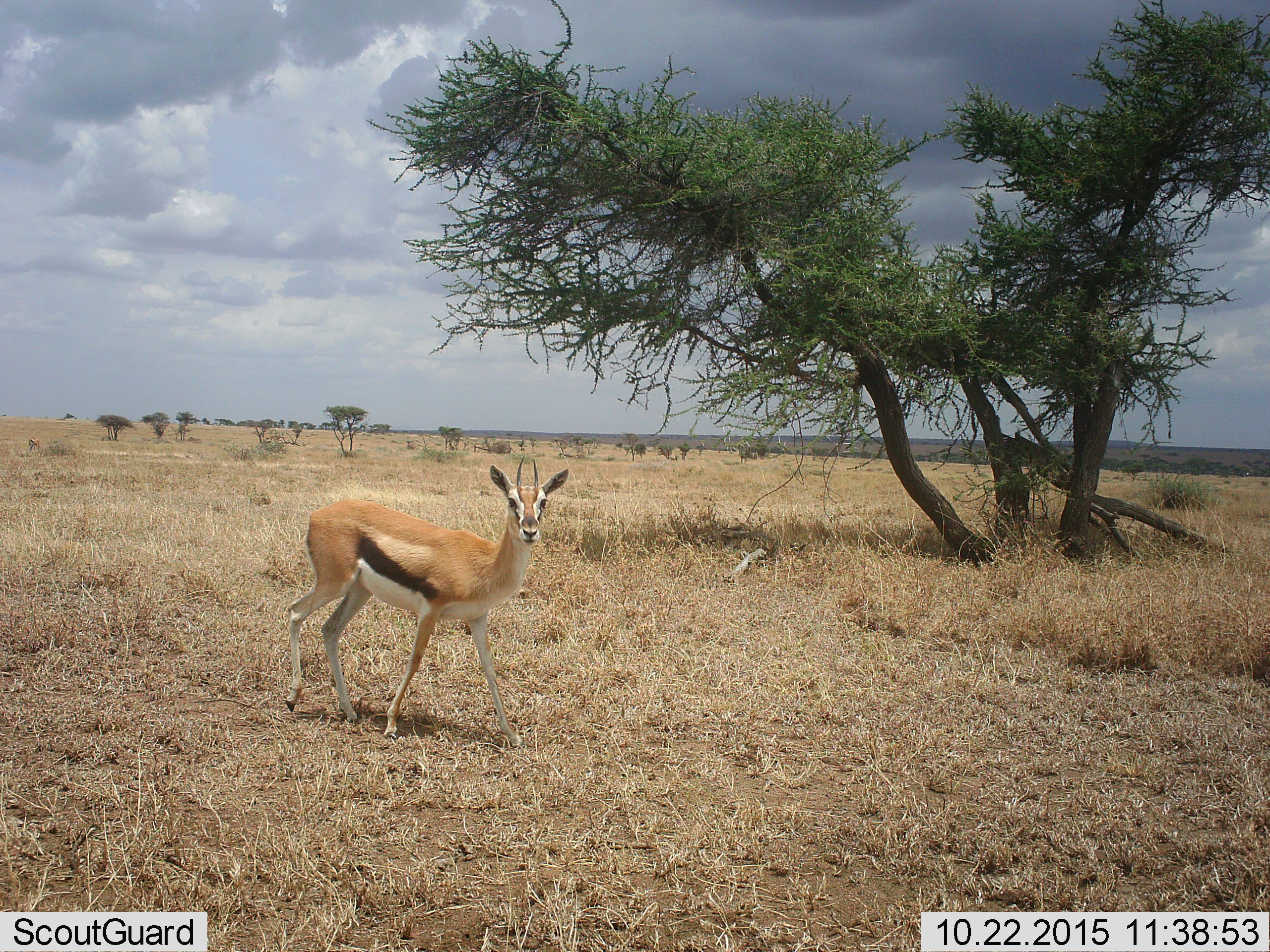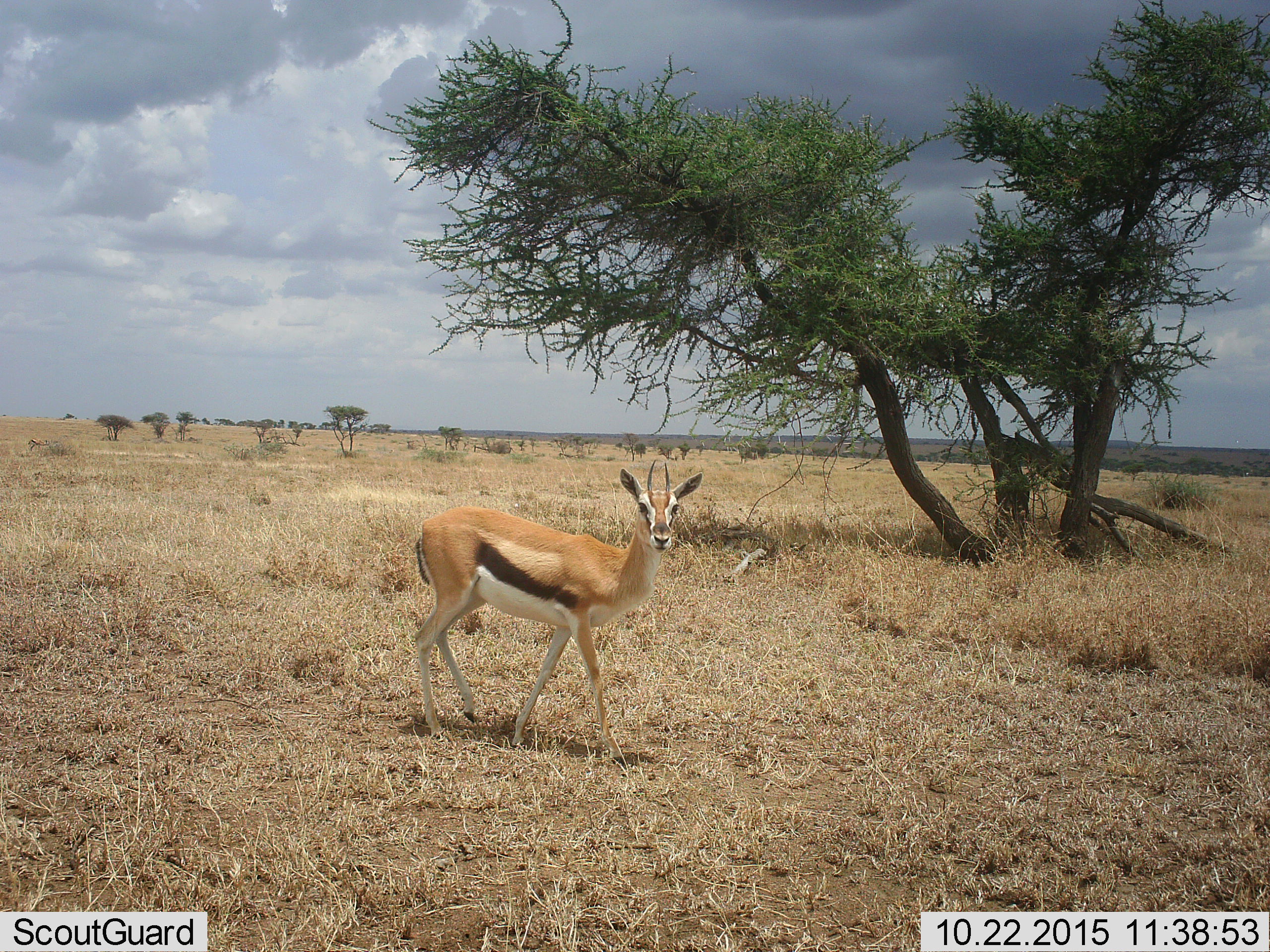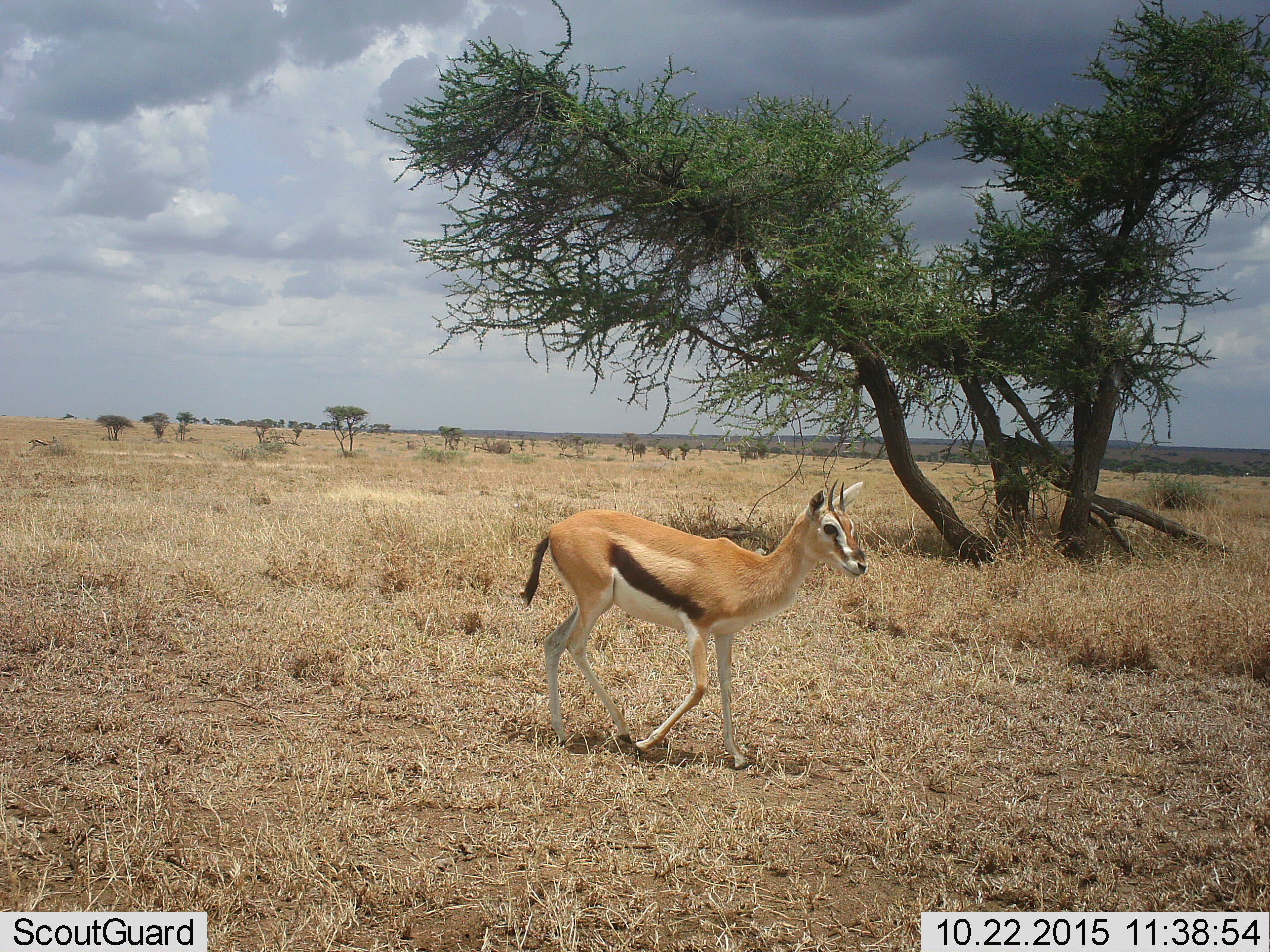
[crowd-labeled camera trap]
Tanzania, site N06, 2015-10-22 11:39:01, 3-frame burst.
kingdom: Animalia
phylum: Chordata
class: Mammalia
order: Artiodactyla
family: Bovidae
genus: Eudorcas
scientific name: Eudorcas thomsonii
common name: thomson's gazelle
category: gazellethomsons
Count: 1.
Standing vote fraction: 44%.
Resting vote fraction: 0%.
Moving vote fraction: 67%.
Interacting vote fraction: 0%.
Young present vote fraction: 0%.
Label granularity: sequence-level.